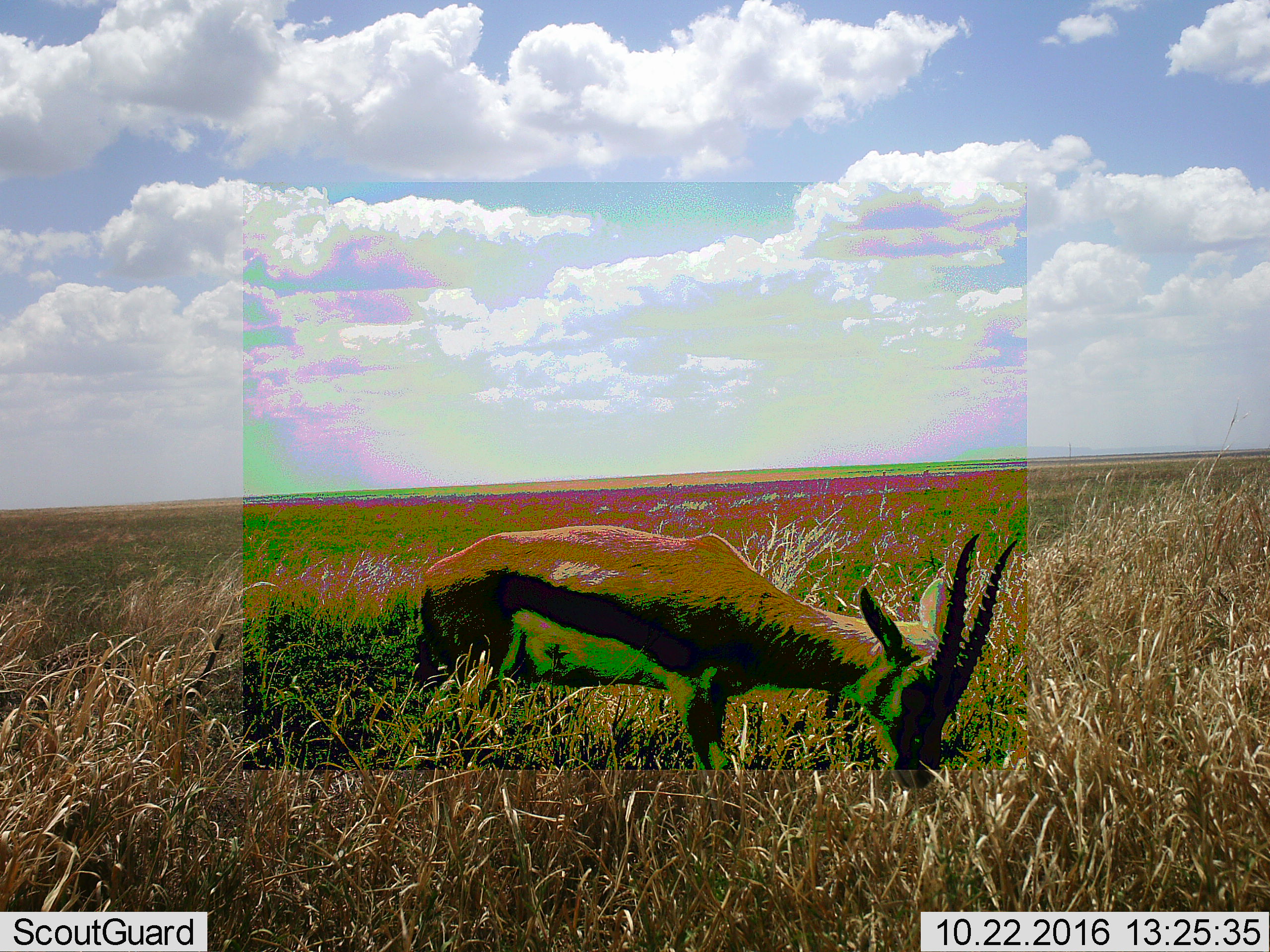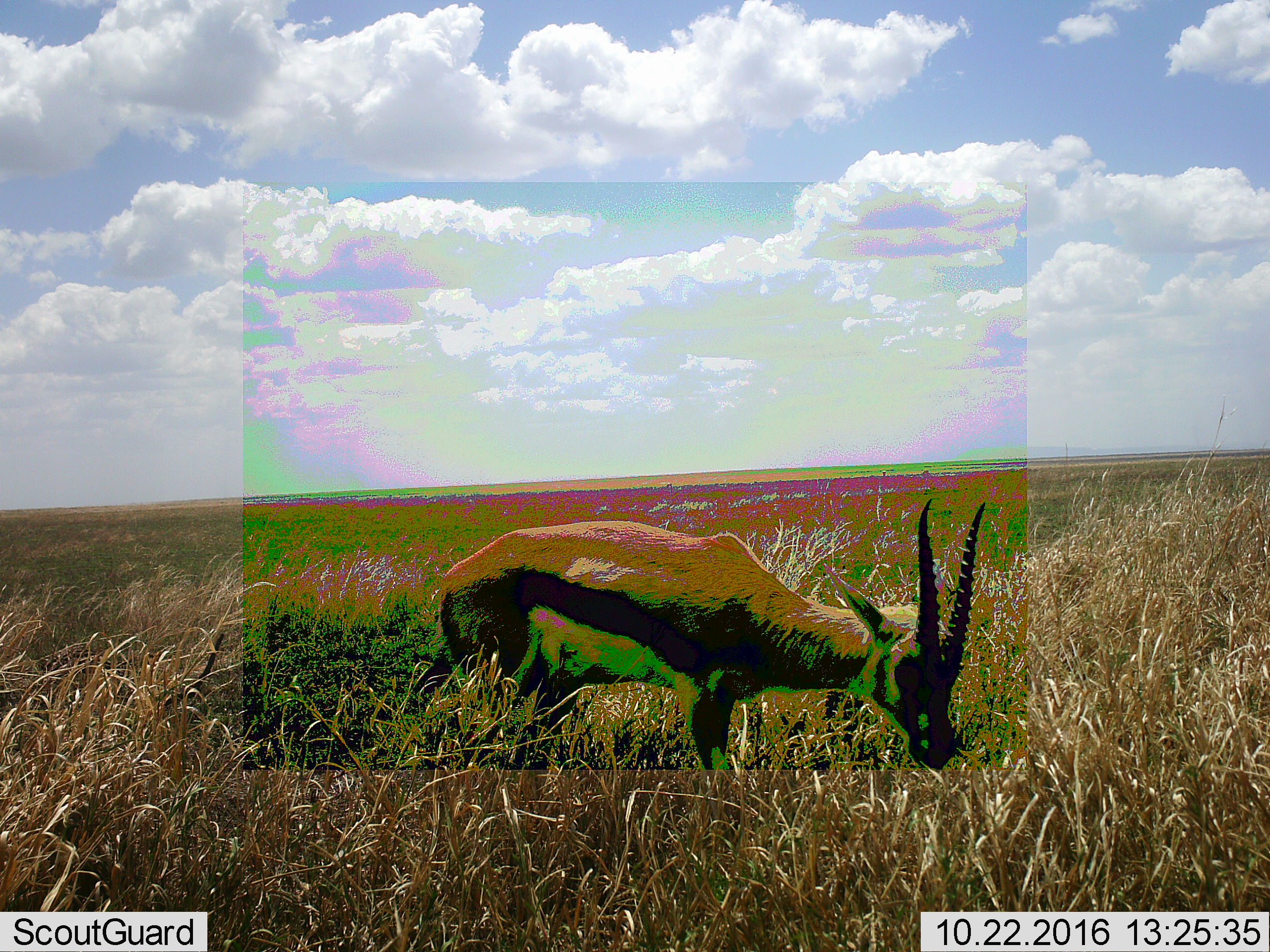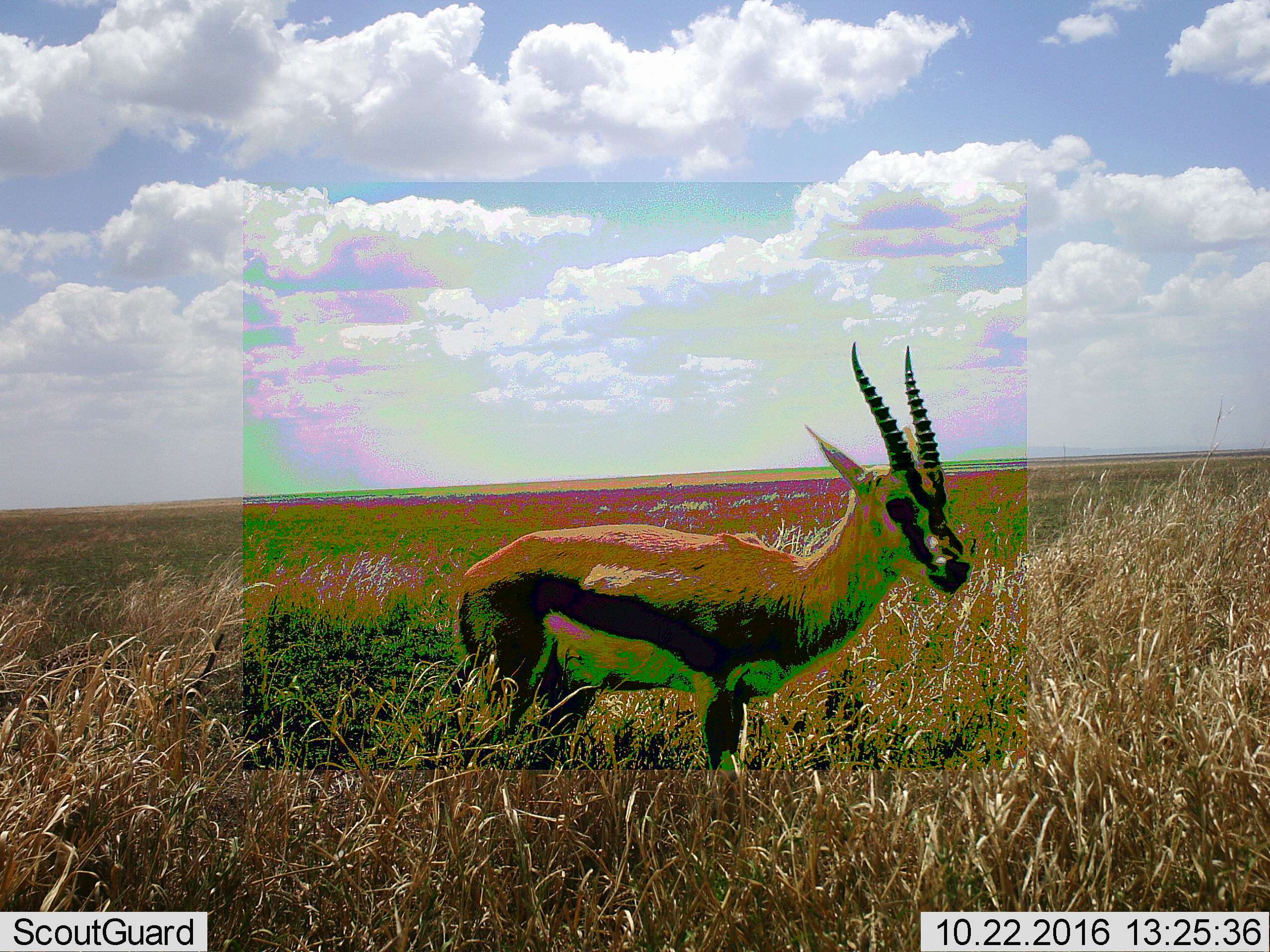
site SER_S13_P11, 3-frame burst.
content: unidentified animal